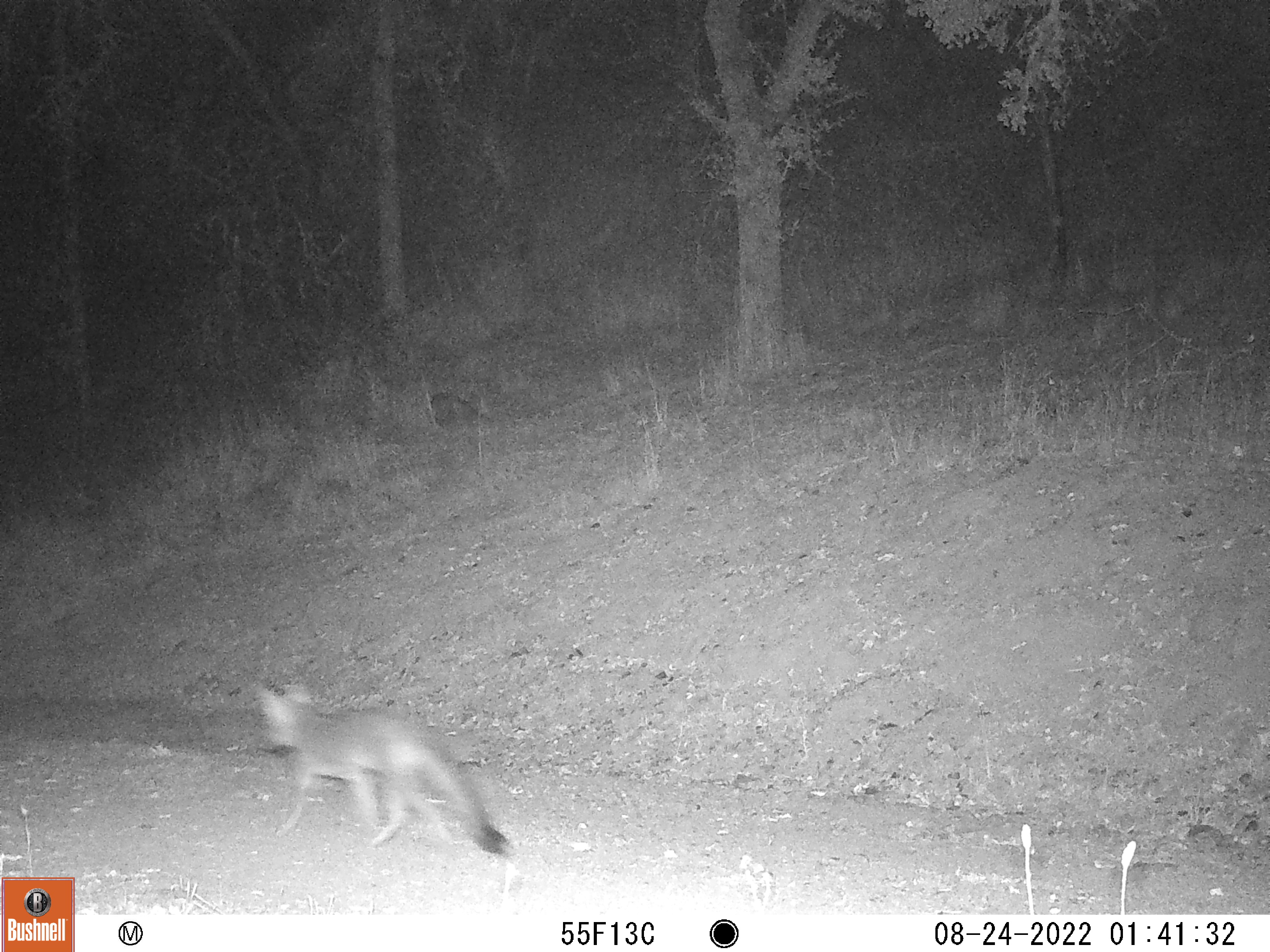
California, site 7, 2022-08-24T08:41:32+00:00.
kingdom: Animalia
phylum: Chordata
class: Mammalia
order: Carnivora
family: Canidae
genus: Urocyon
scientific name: Urocyon cinereoargenteus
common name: gray fox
Gray fox (Urocyon cinereoargenteus).